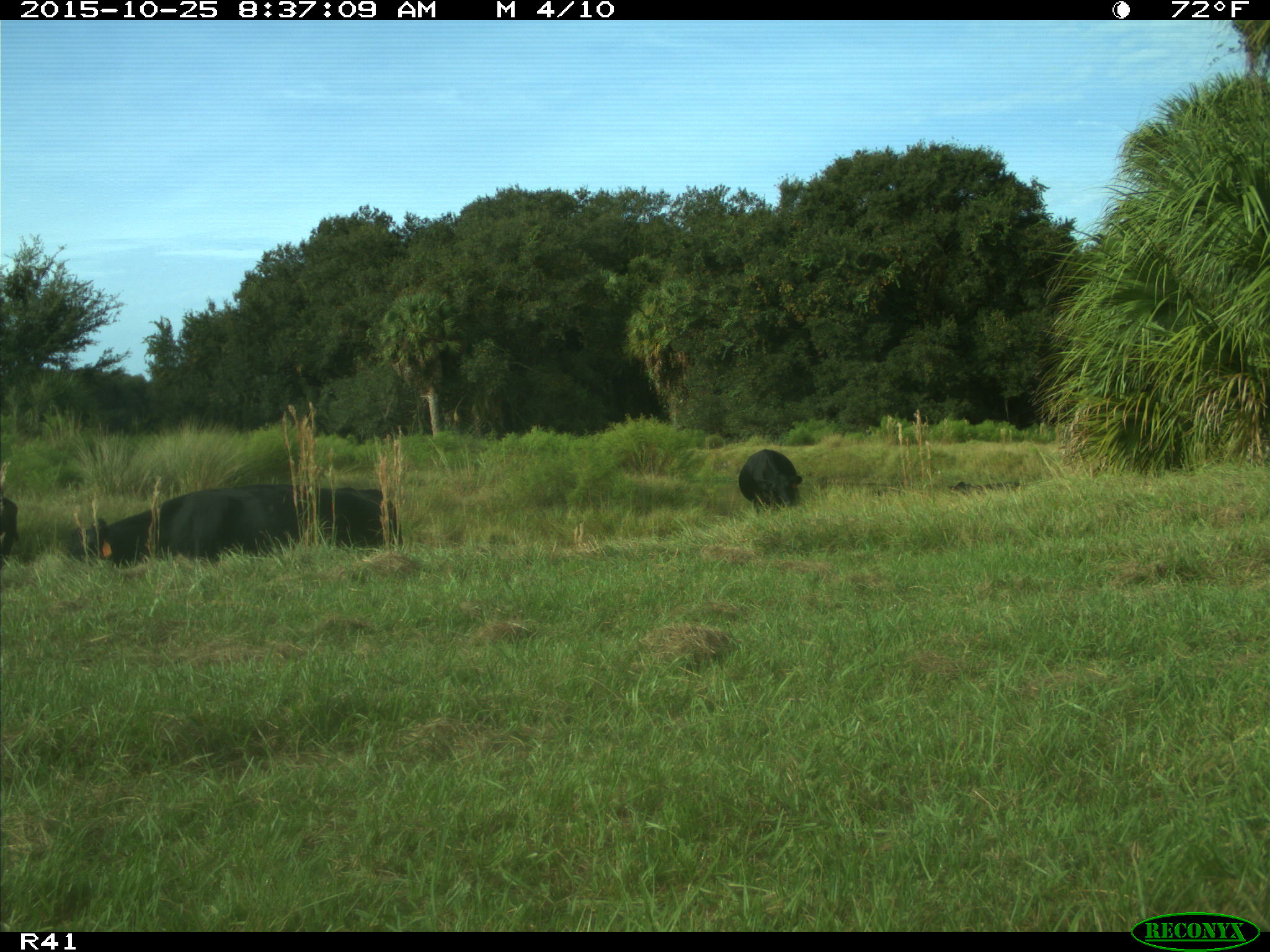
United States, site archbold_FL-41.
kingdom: Animalia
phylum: Chordata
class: Mammalia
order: Artiodactyla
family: Bovidae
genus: Bos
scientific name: Bos taurus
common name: domestic cow